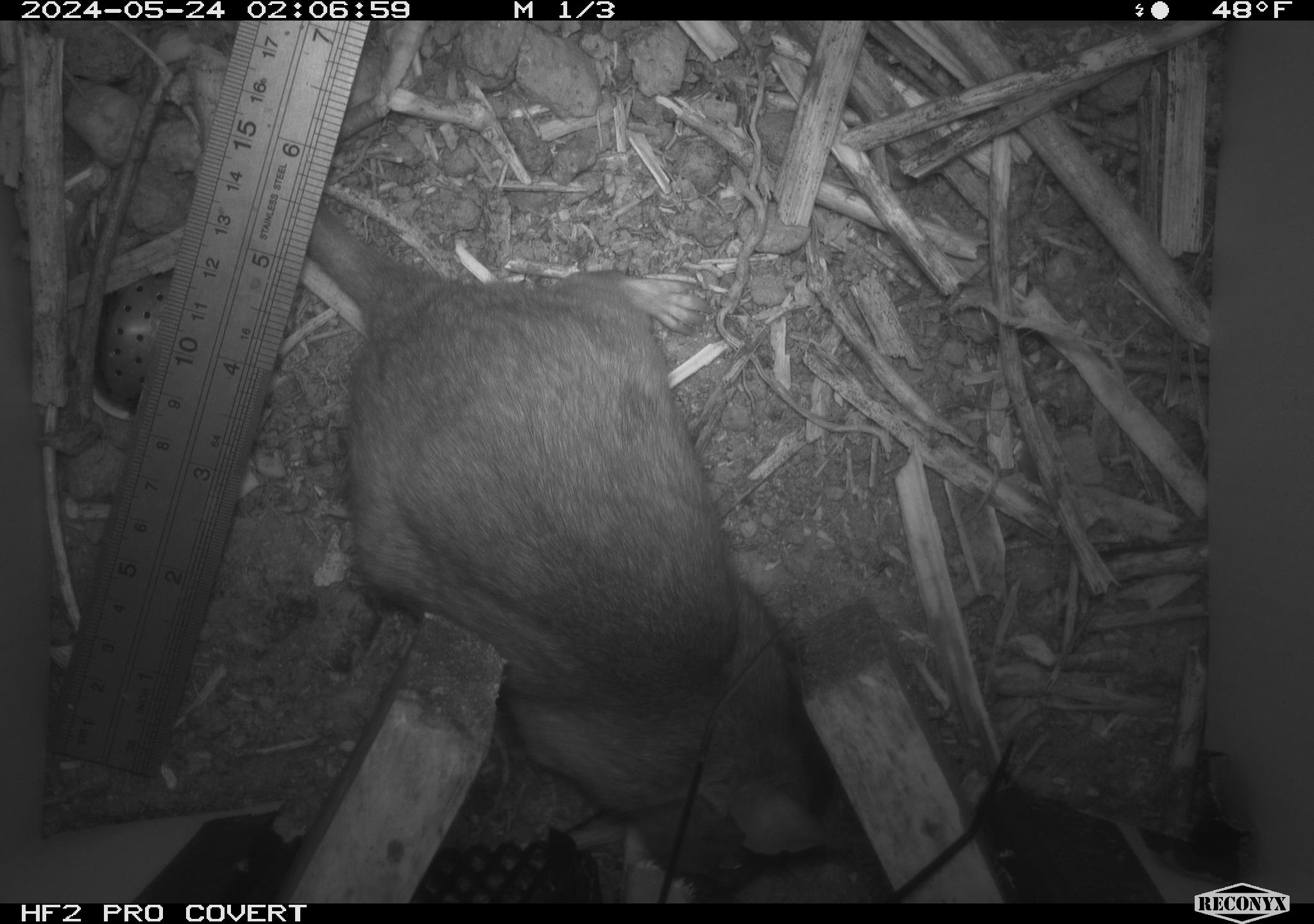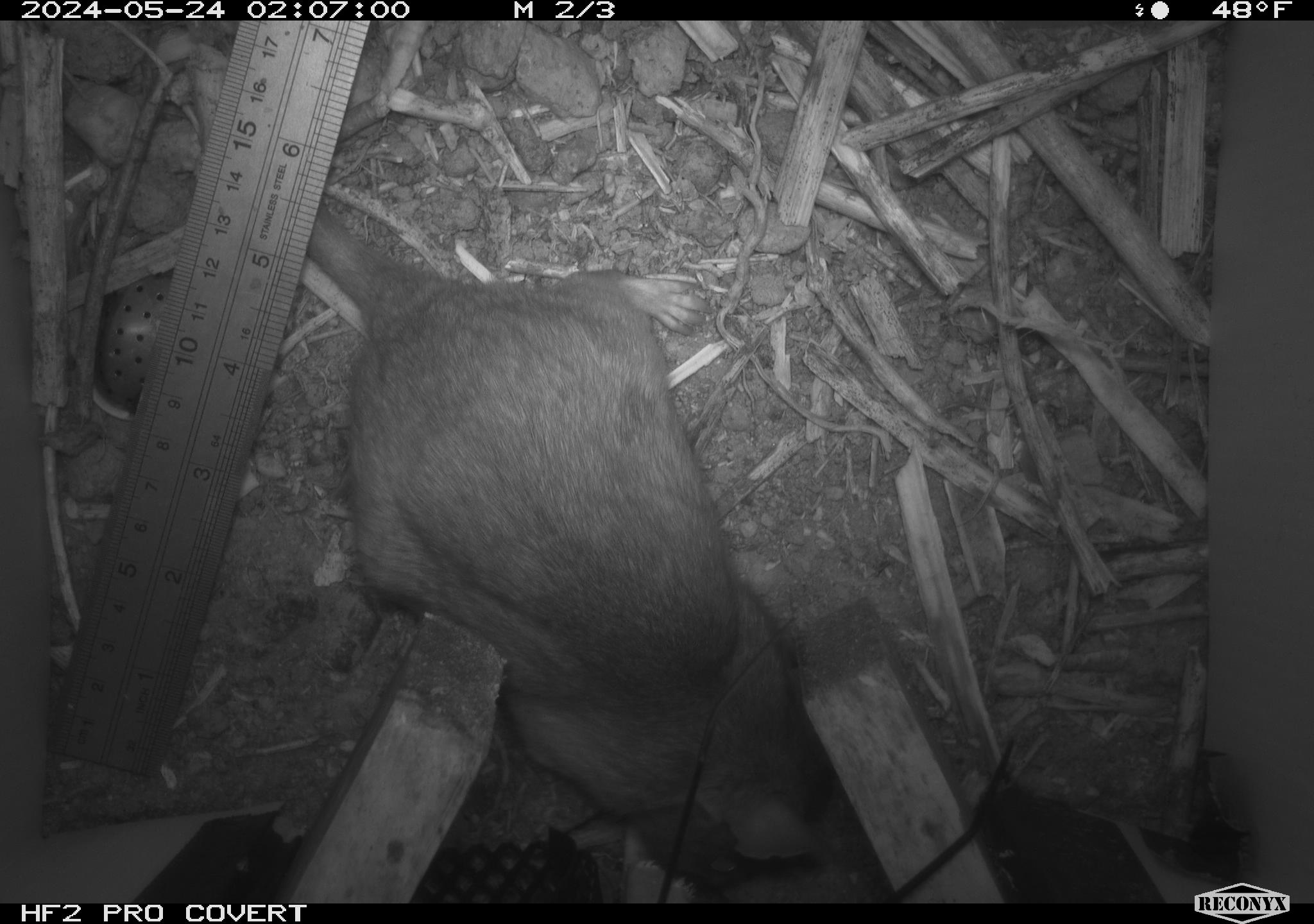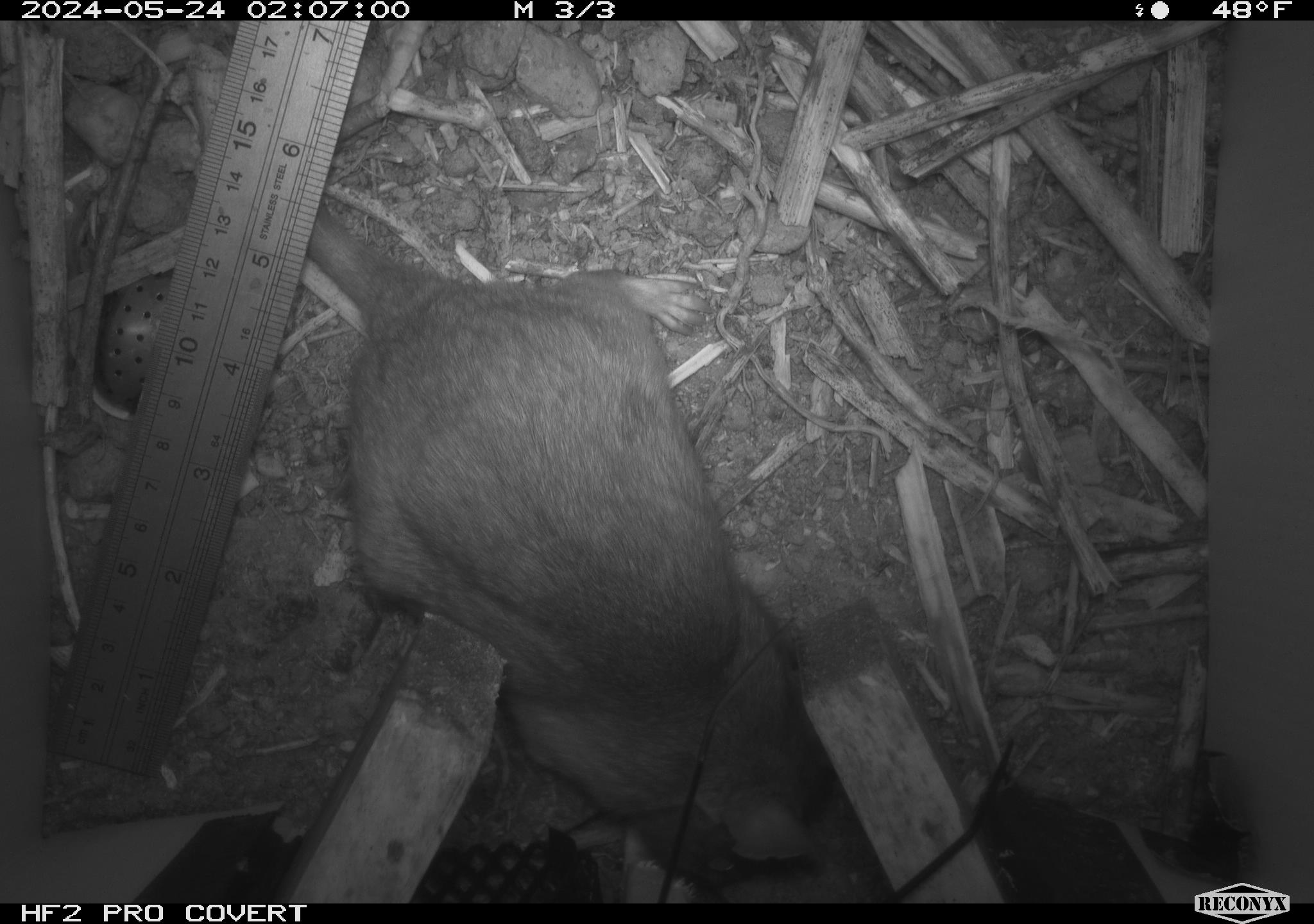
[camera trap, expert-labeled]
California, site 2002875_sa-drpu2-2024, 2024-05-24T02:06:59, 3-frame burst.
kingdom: Animalia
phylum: Chordata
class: Mammalia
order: Rodentia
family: Cricetidae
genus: Neotoma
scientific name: Neotoma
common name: pack rat or woodrat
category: neotoma species